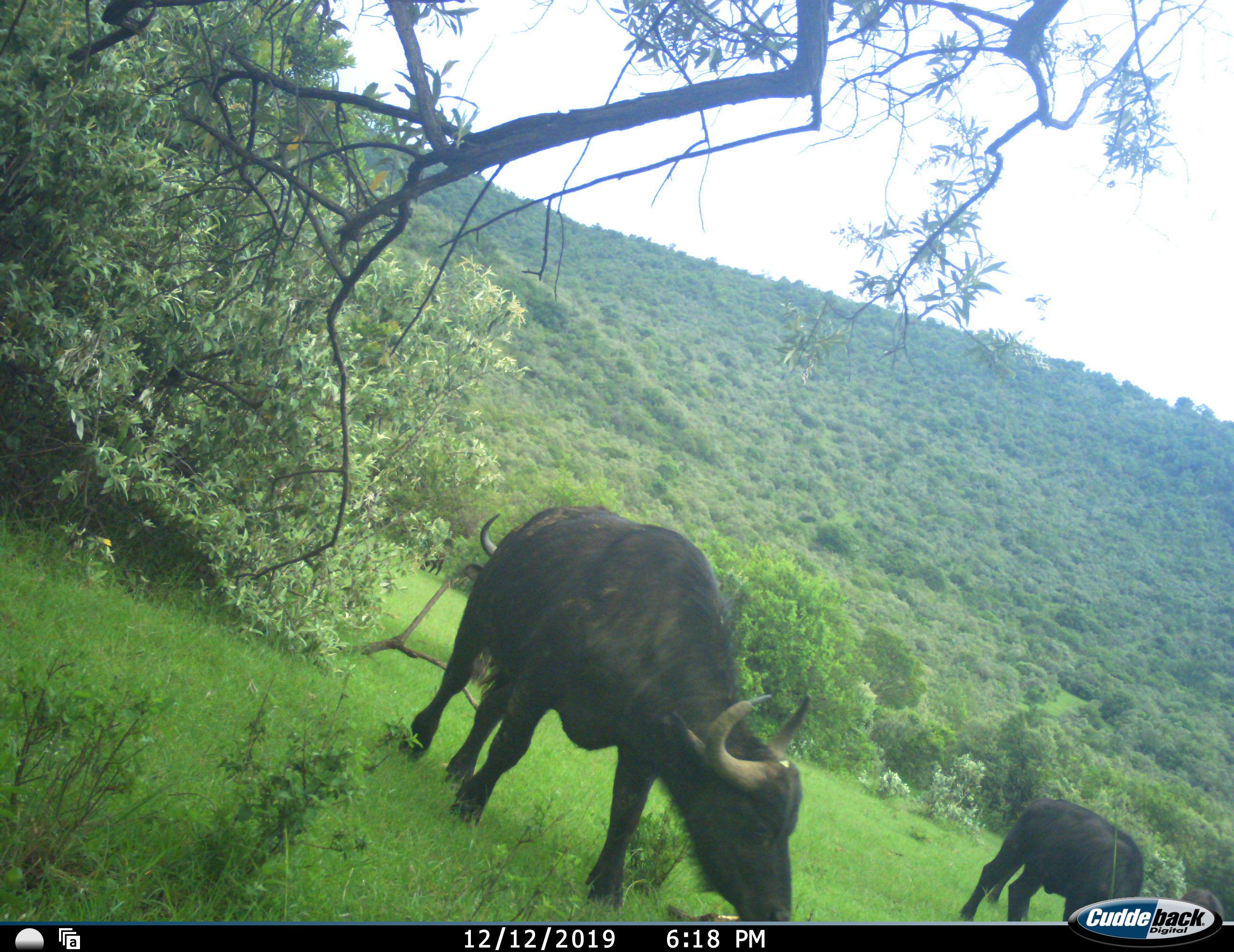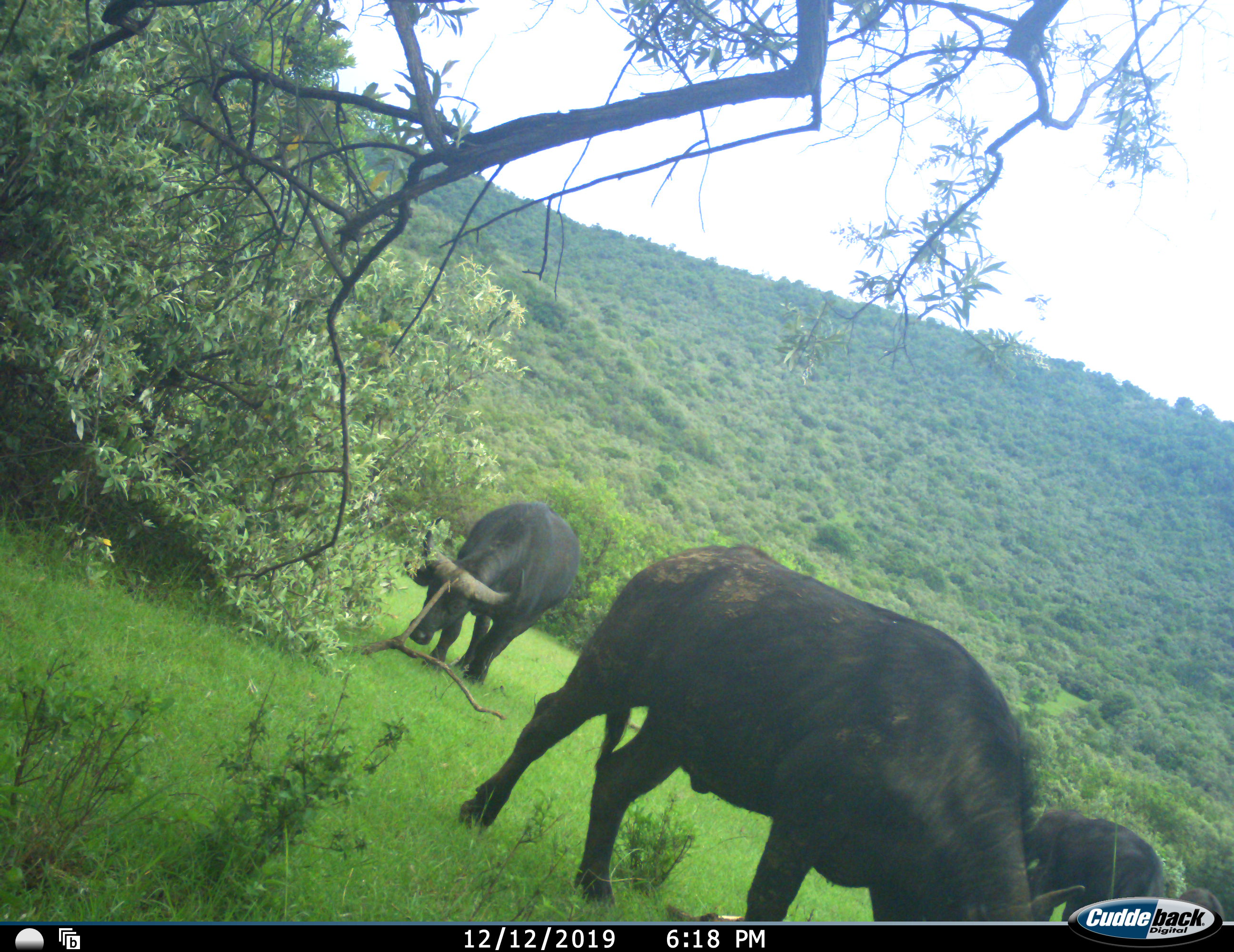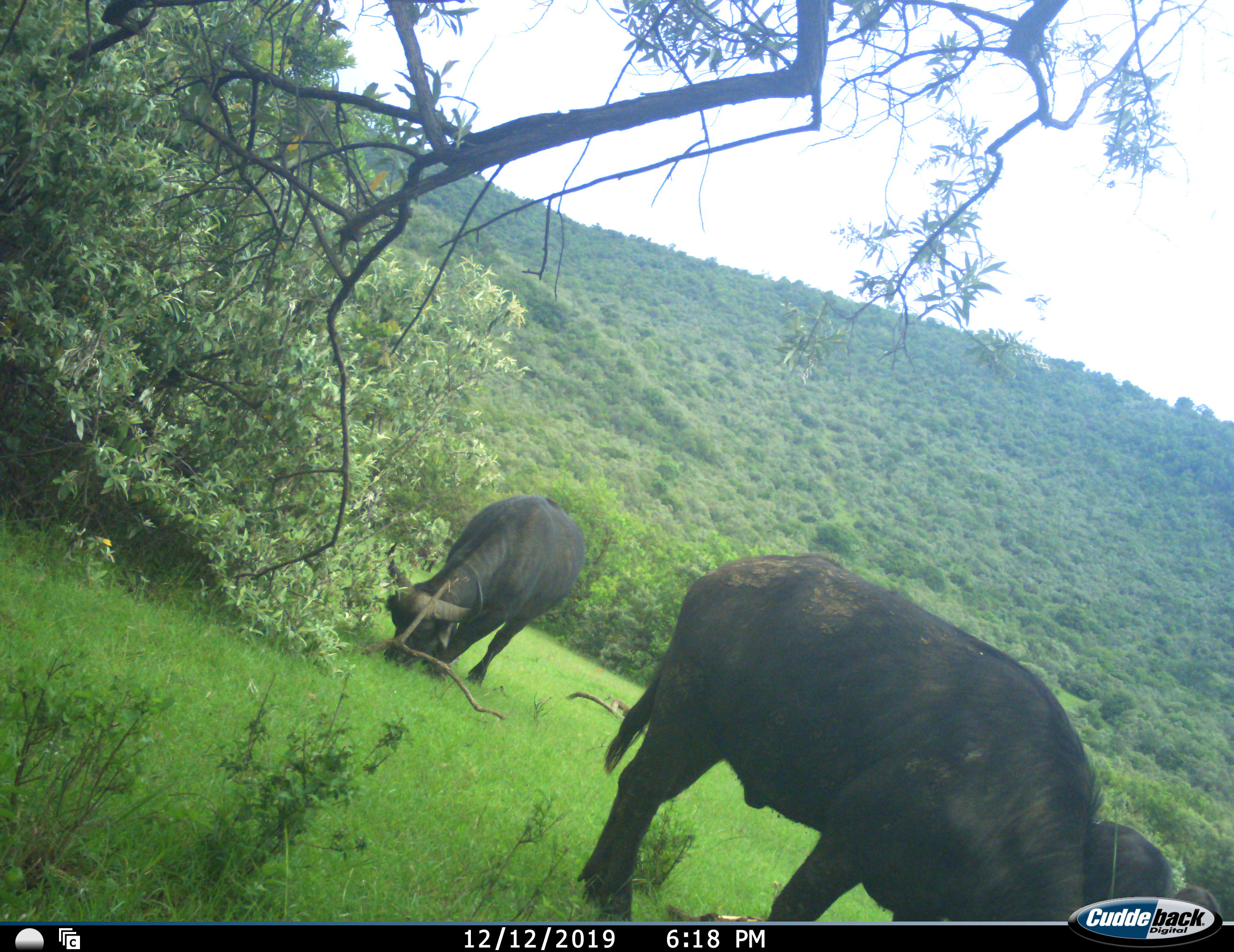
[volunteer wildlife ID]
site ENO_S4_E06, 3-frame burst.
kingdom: Animalia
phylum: Chordata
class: Mammalia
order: Artiodactyla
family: Bovidae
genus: Syncerus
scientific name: Syncerus caffer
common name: african buffalo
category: buffalo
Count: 3.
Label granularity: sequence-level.